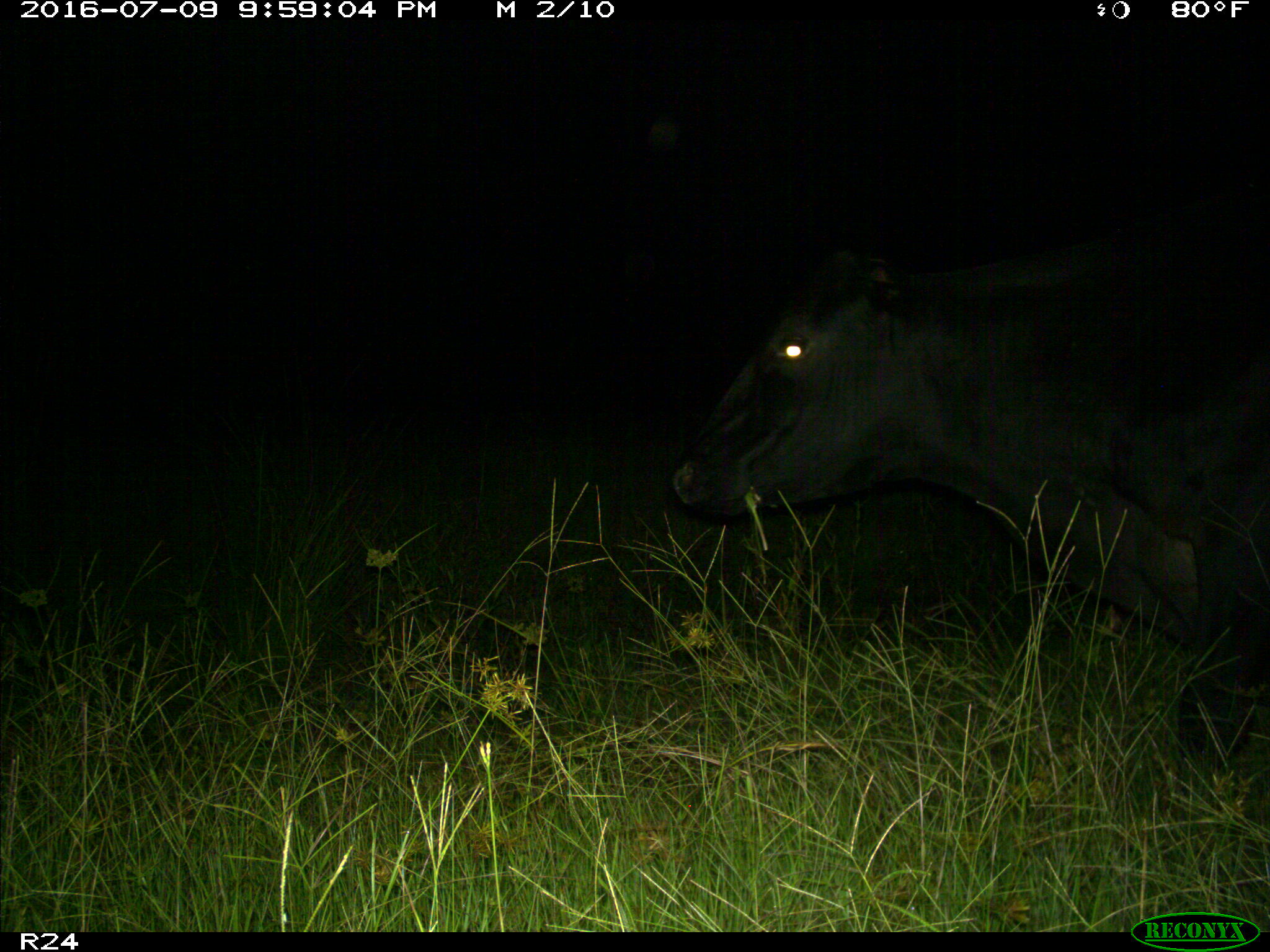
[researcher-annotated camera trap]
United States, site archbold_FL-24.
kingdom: Animalia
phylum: Chordata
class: Mammalia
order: Artiodactyla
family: Bovidae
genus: Bos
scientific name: Bos taurus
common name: domestic cow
Bos taurus (domestic cow).